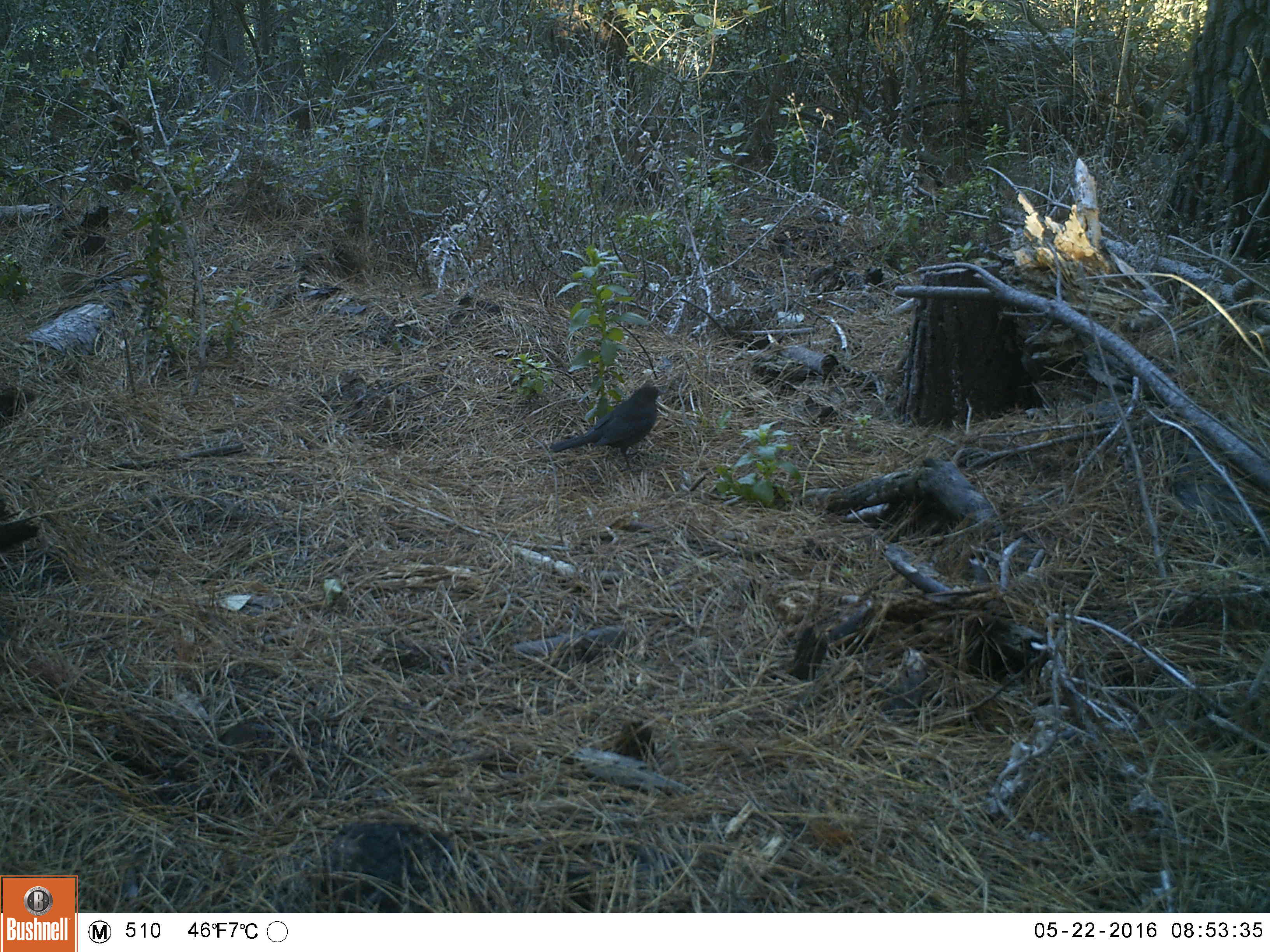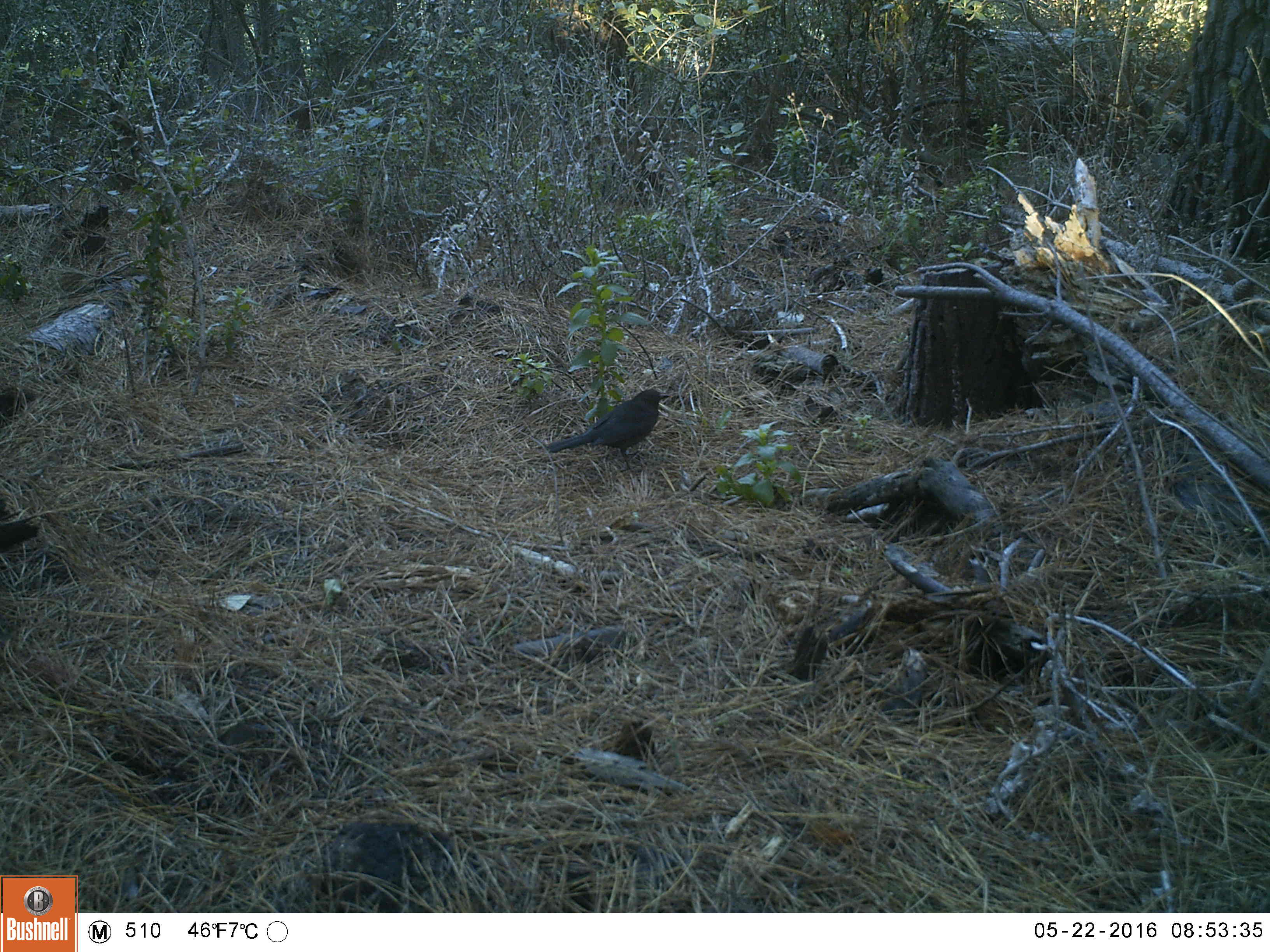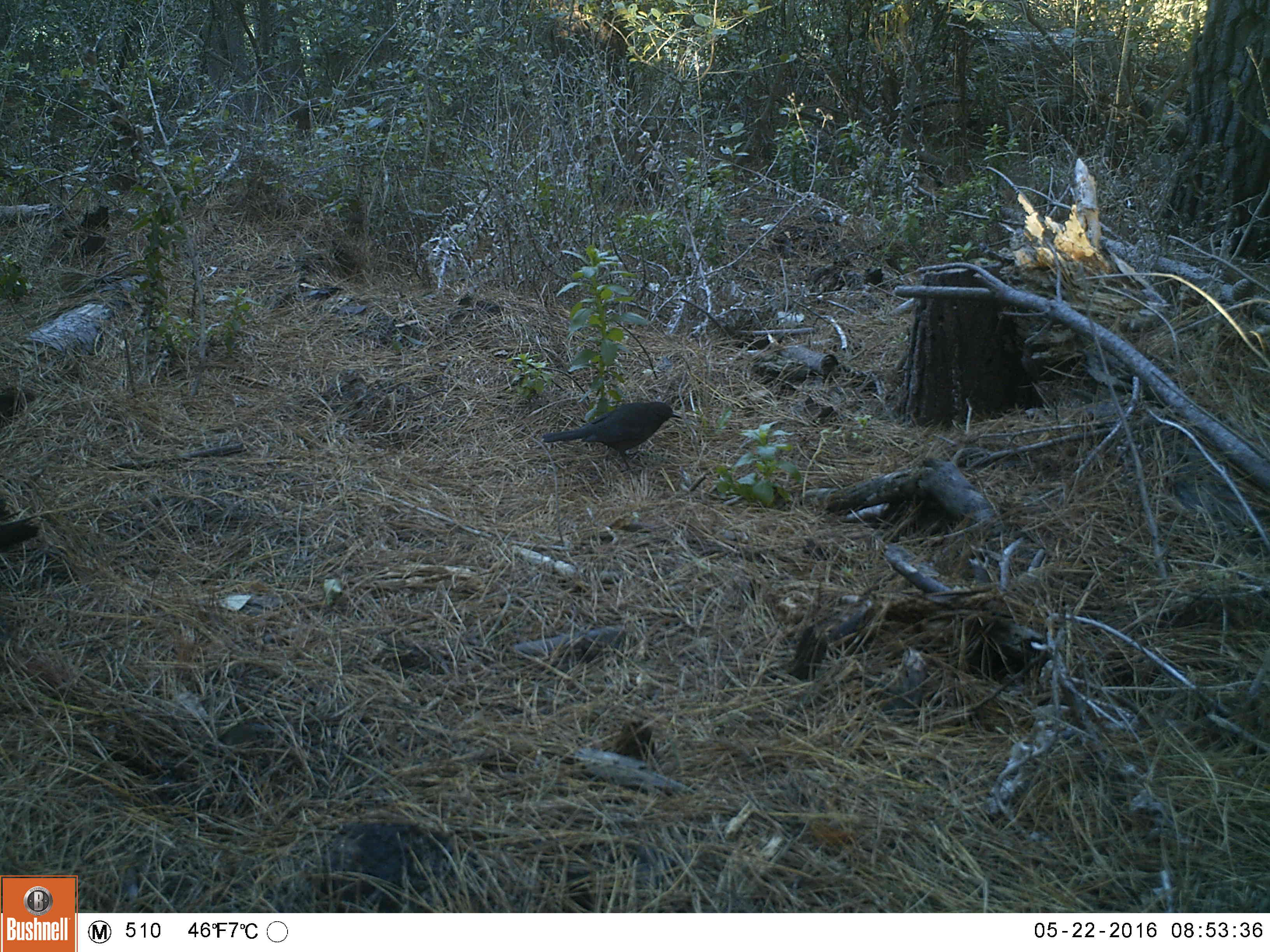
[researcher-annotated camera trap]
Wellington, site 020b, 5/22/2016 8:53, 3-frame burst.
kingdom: Animalia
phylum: Chordata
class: Aves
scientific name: Aves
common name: bird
Bird (Aves).